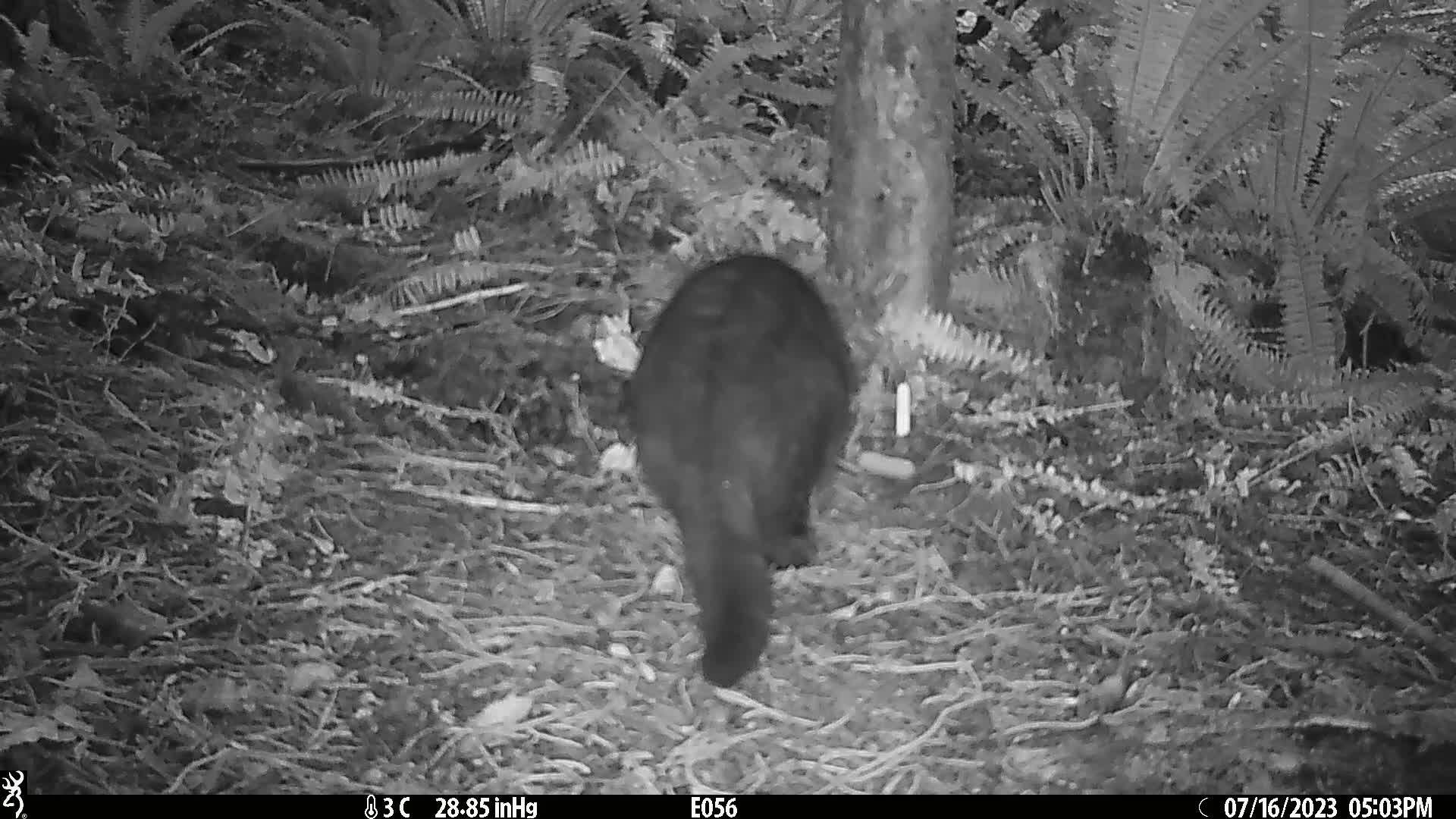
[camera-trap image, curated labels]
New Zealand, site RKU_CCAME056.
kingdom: Animalia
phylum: Chordata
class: Mammalia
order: Carnivora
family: Felidae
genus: Felis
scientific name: Felis catus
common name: domestic cat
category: cat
Cat (domestic cat) (Felis catus).